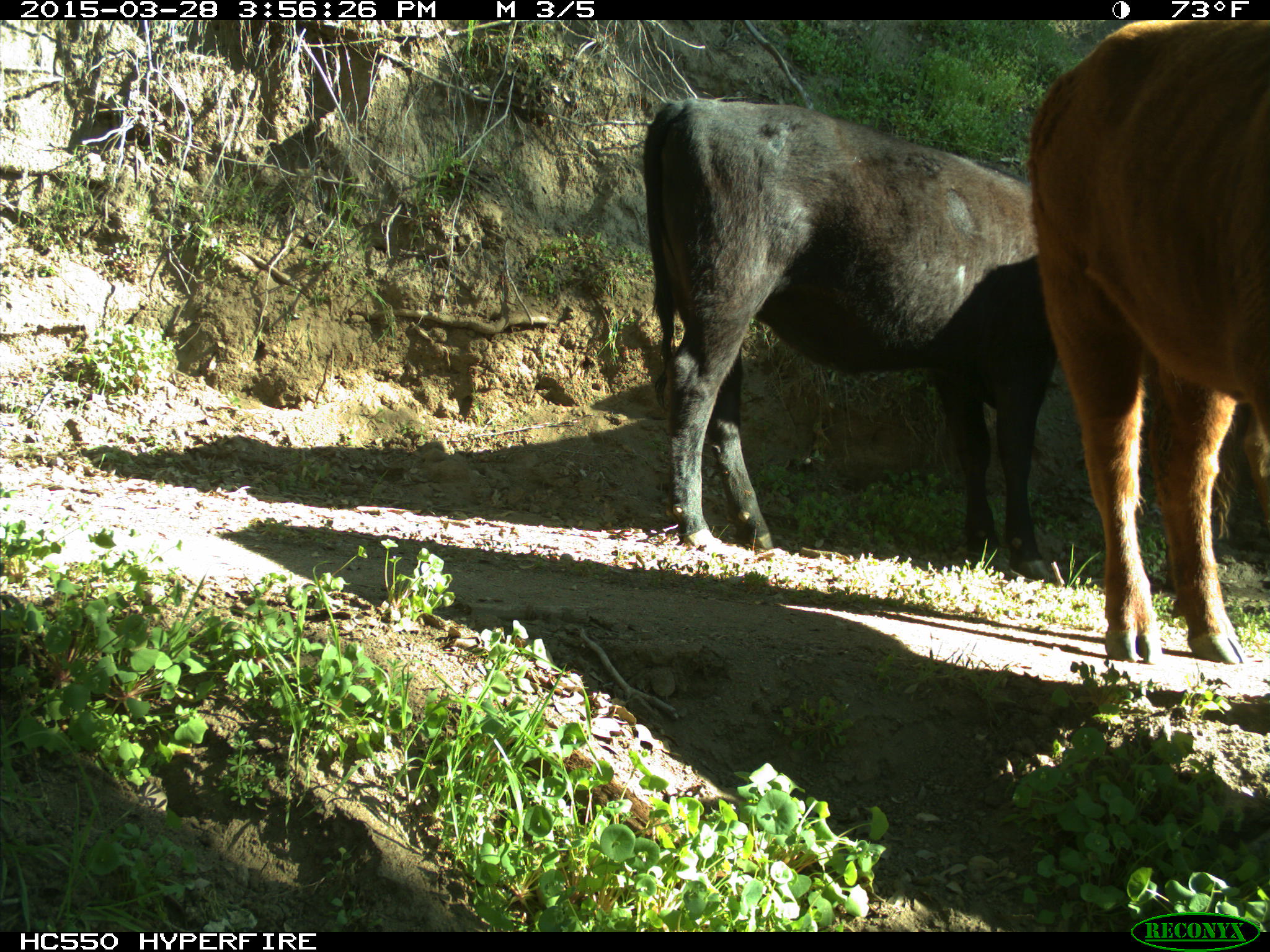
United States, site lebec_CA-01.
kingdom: Animalia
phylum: Chordata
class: Mammalia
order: Artiodactyla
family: Bovidae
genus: Bos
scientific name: Bos taurus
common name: domestic cow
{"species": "Bos taurus (domestic cow)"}